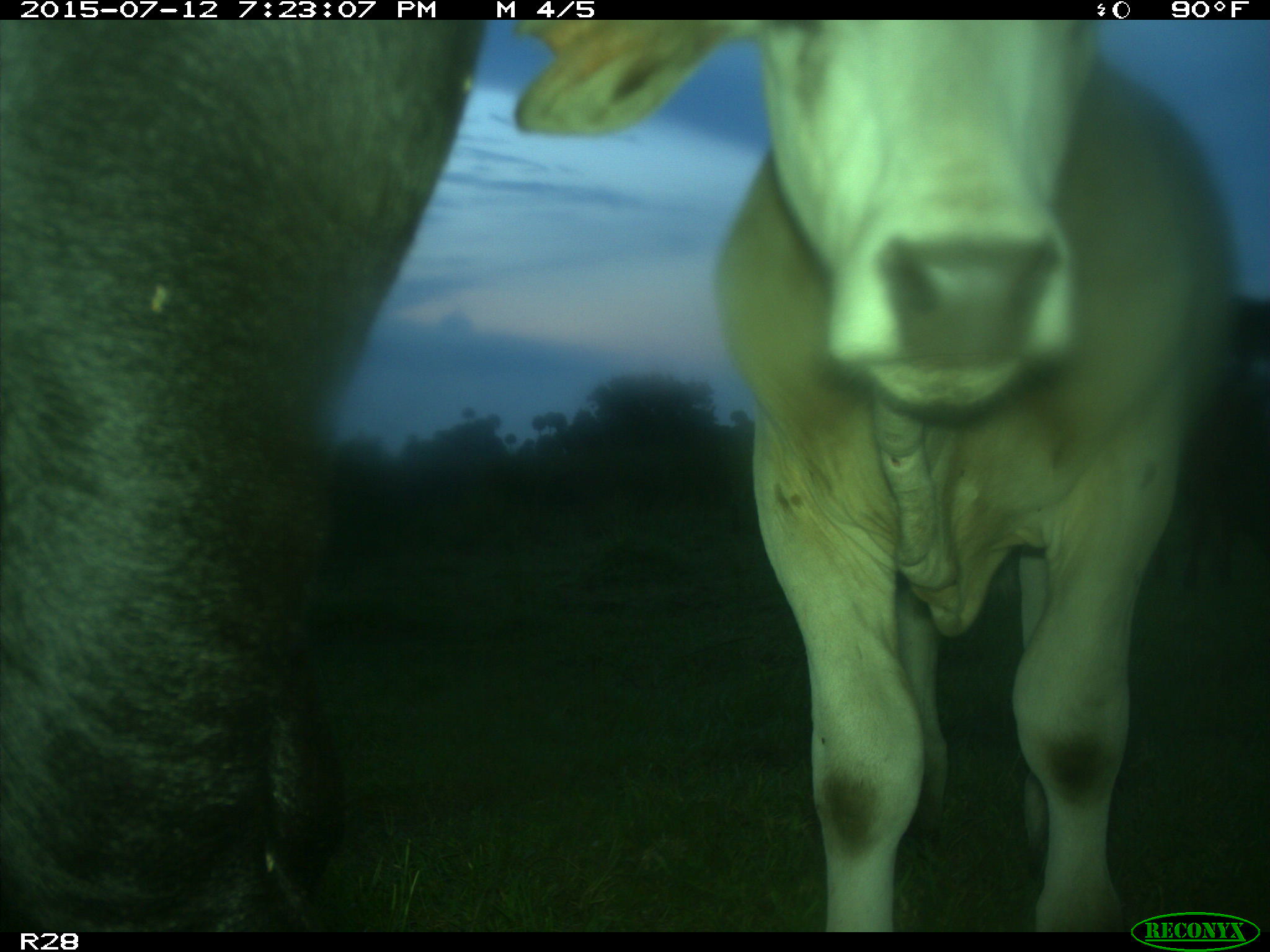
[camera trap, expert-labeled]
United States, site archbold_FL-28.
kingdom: Animalia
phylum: Chordata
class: Mammalia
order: Artiodactyla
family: Bovidae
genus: Bos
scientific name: Bos taurus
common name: domestic cow